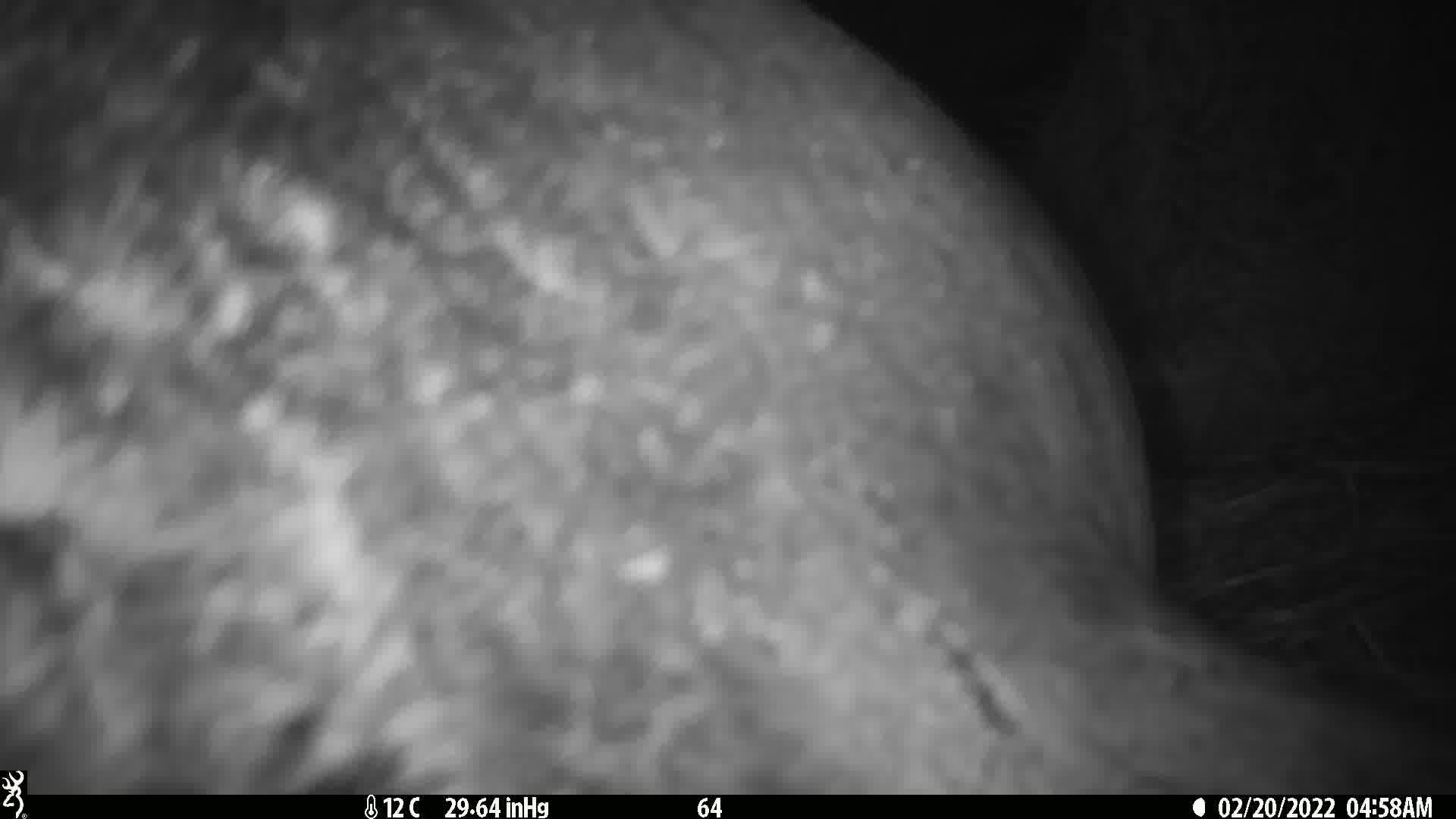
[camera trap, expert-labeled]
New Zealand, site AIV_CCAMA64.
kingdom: Animalia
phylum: Chordata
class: Mammalia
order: Carnivora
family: Otariidae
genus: Phocarctos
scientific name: Phocarctos hookeri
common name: new zealand sea lion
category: sealion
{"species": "sealion (new zealand sea lion) (Phocarctos hookeri)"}